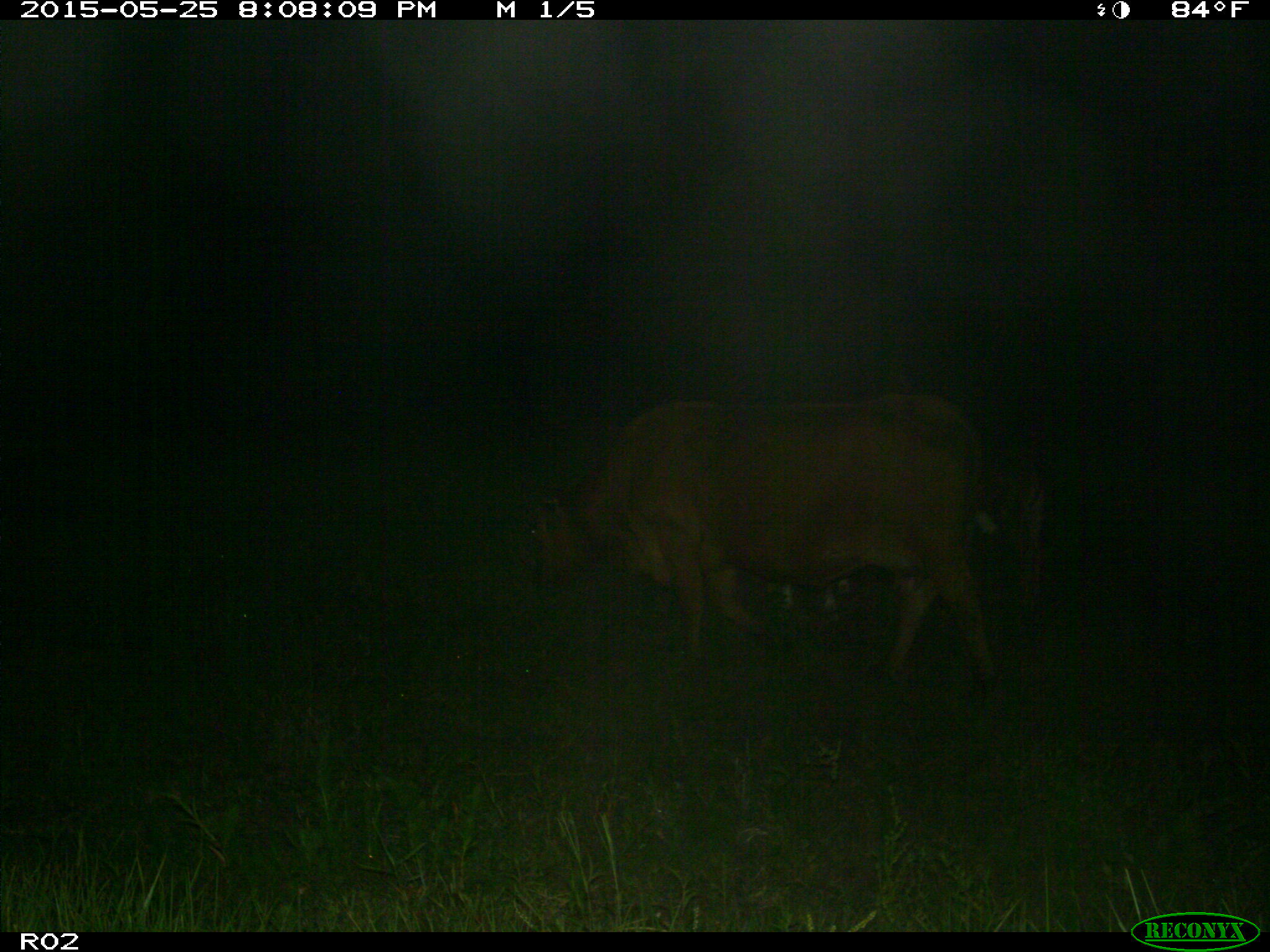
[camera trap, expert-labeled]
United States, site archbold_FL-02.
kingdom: Animalia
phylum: Chordata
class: Mammalia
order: Artiodactyla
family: Bovidae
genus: Bos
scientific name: Bos taurus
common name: domestic cow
Bos taurus (domestic cow).